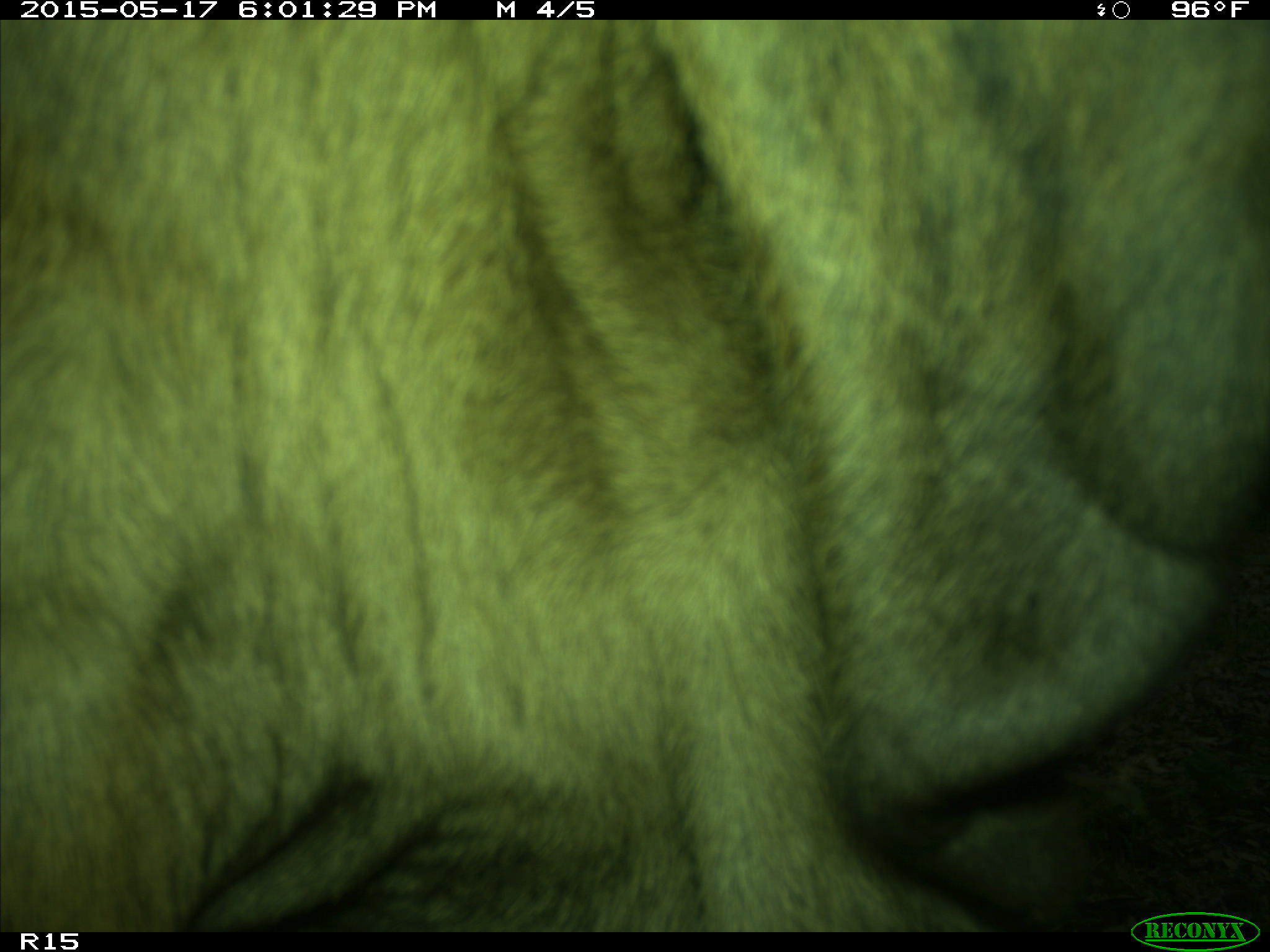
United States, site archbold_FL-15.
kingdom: Animalia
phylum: Chordata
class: Mammalia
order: Artiodactyla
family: Bovidae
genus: Bos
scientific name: Bos taurus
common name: domestic cow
Bos taurus (domestic cow).